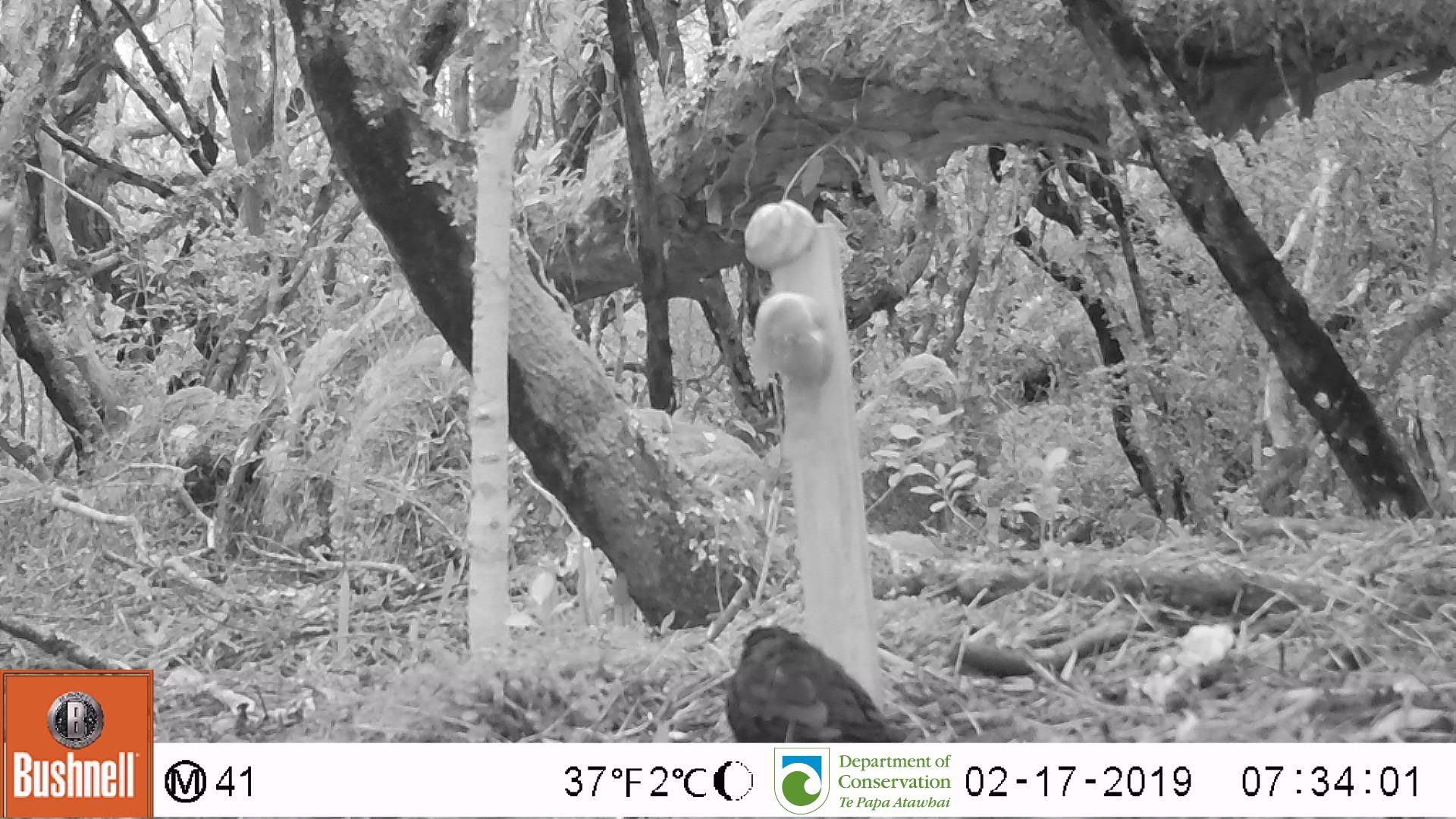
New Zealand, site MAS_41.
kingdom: Animalia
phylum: Chordata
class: Aves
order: Passeriformes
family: Turdidae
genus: Turdus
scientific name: Turdus merula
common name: eurasian blackbird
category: blackbird